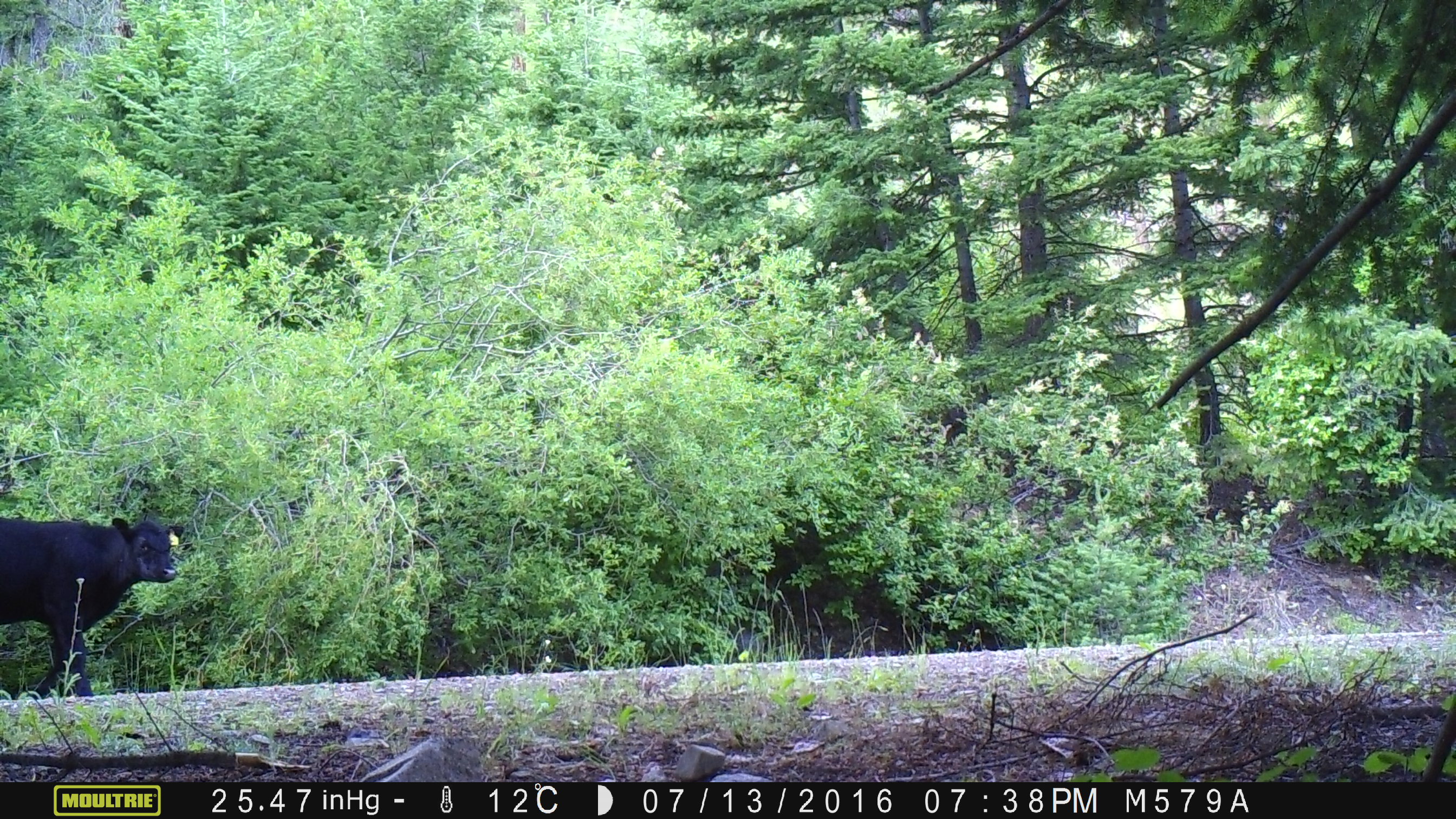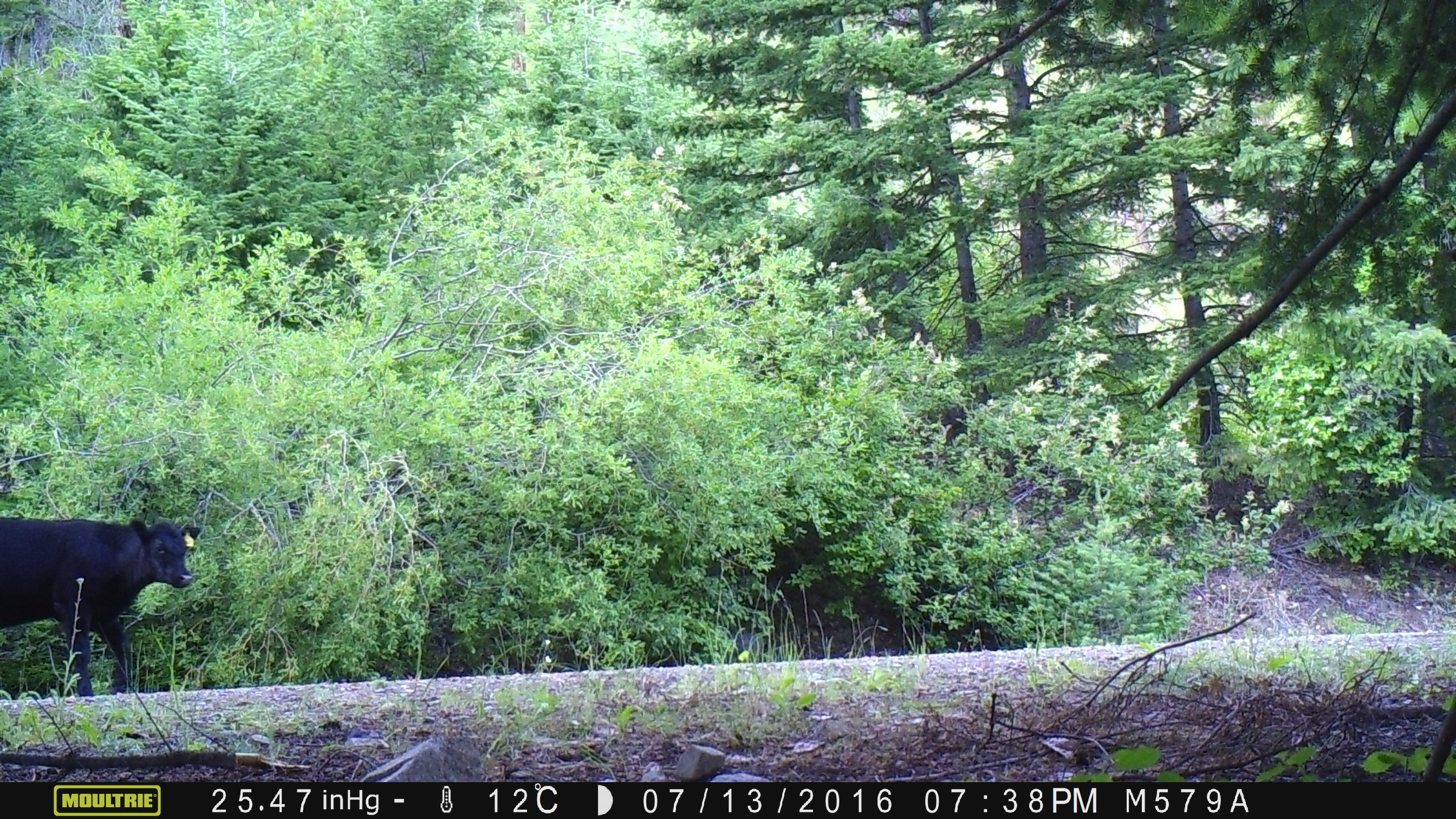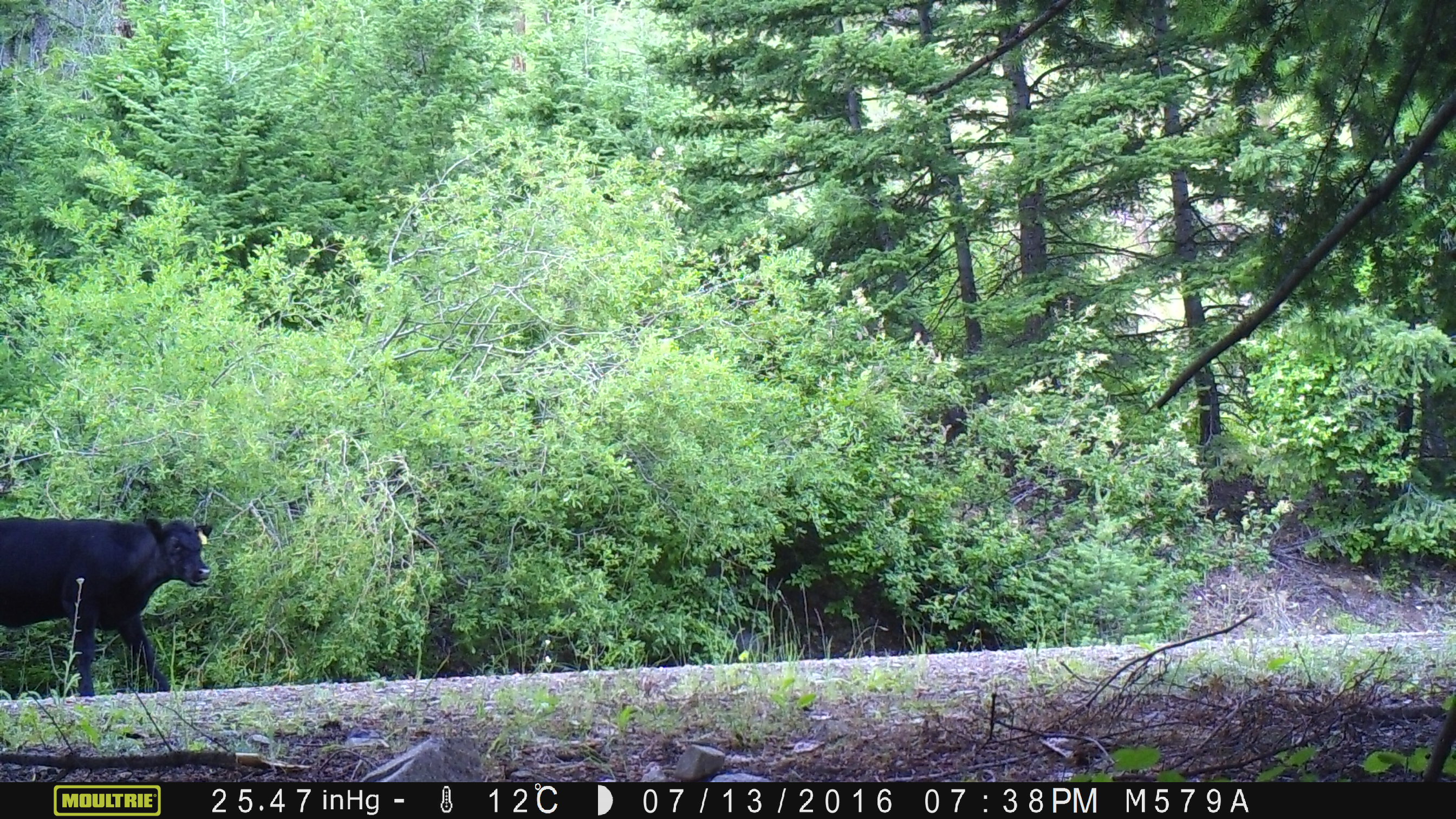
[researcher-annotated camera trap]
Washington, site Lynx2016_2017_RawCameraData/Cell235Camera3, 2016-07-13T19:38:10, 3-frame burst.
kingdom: Animalia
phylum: Chordata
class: Mammalia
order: Artiodactyla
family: Bovidae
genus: Bos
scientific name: Bos taurus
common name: domestic cattle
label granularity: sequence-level